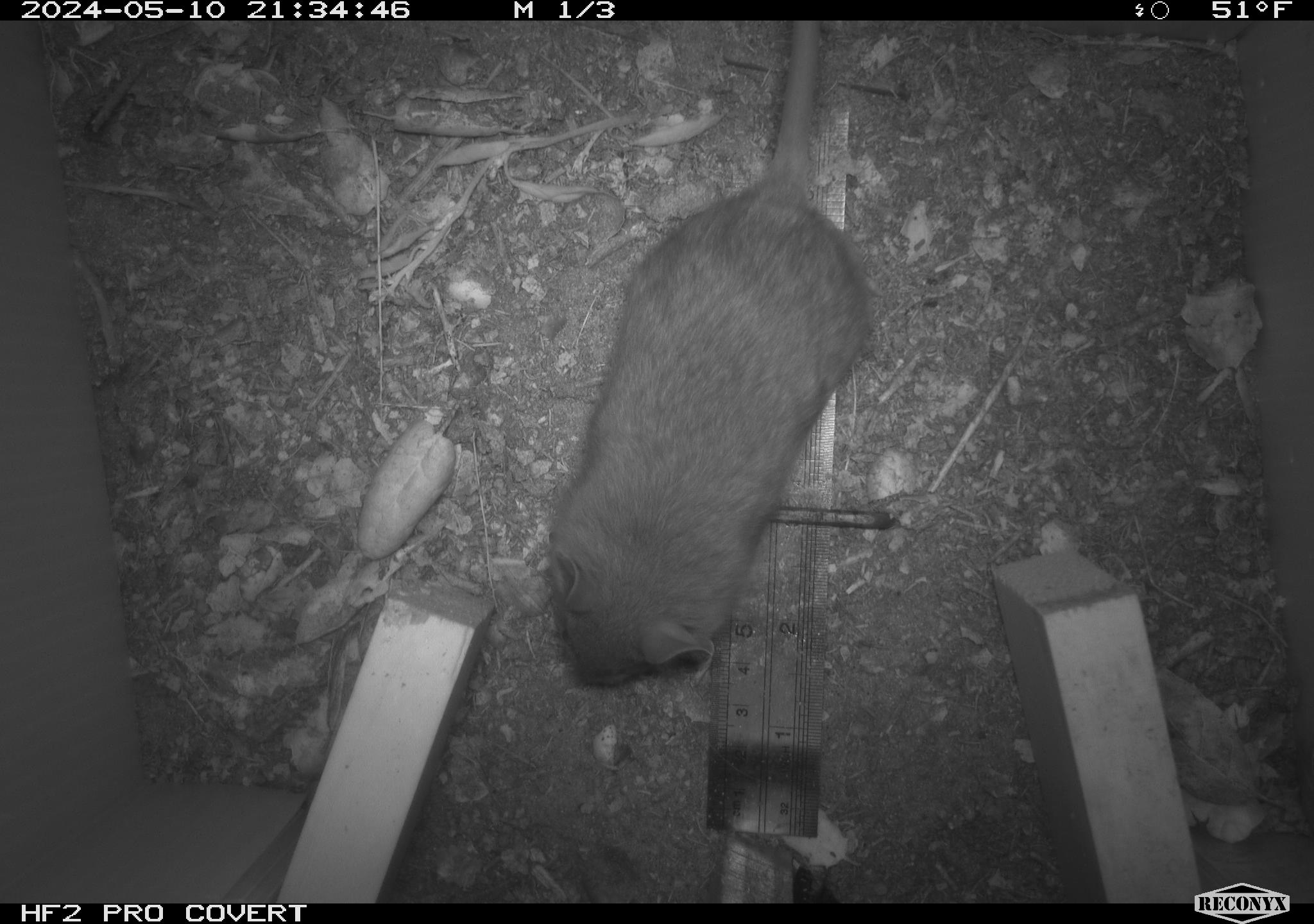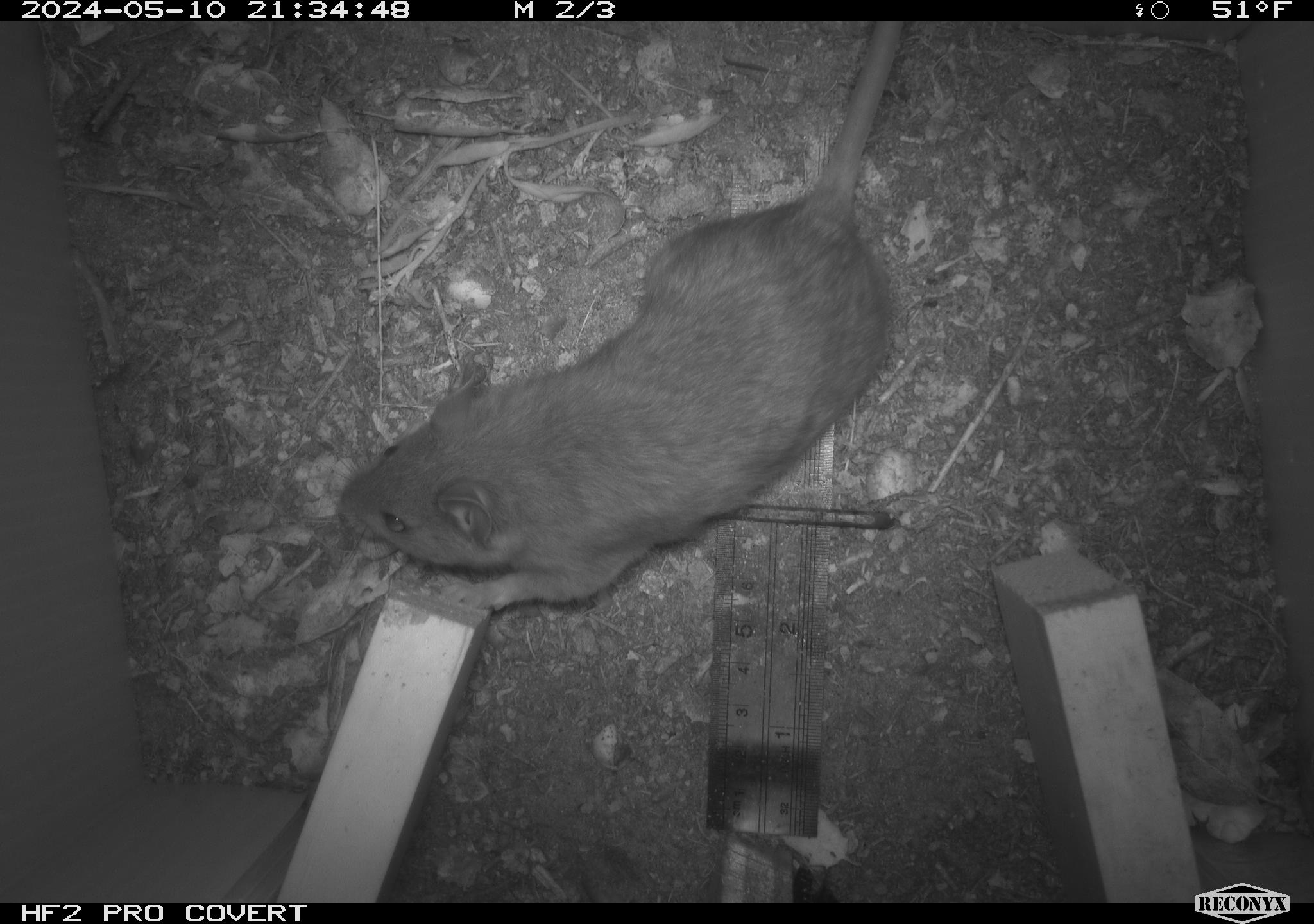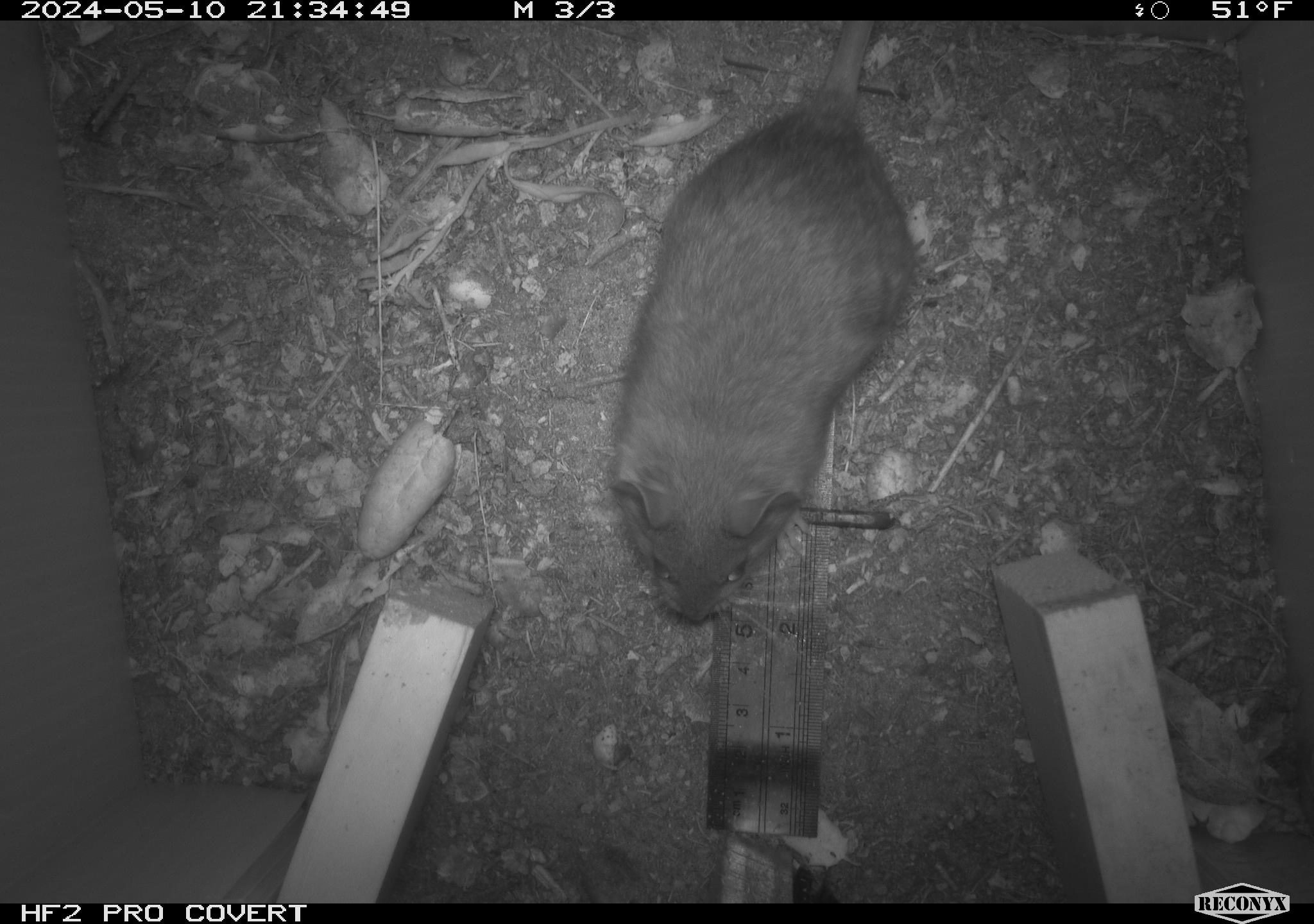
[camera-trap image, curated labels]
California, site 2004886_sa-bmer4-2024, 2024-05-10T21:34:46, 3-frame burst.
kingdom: Animalia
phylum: Chordata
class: Mammalia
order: Rodentia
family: Muridae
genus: Rattus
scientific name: Rattus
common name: rat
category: rattus species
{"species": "rattus species (rat) (Rattus)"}